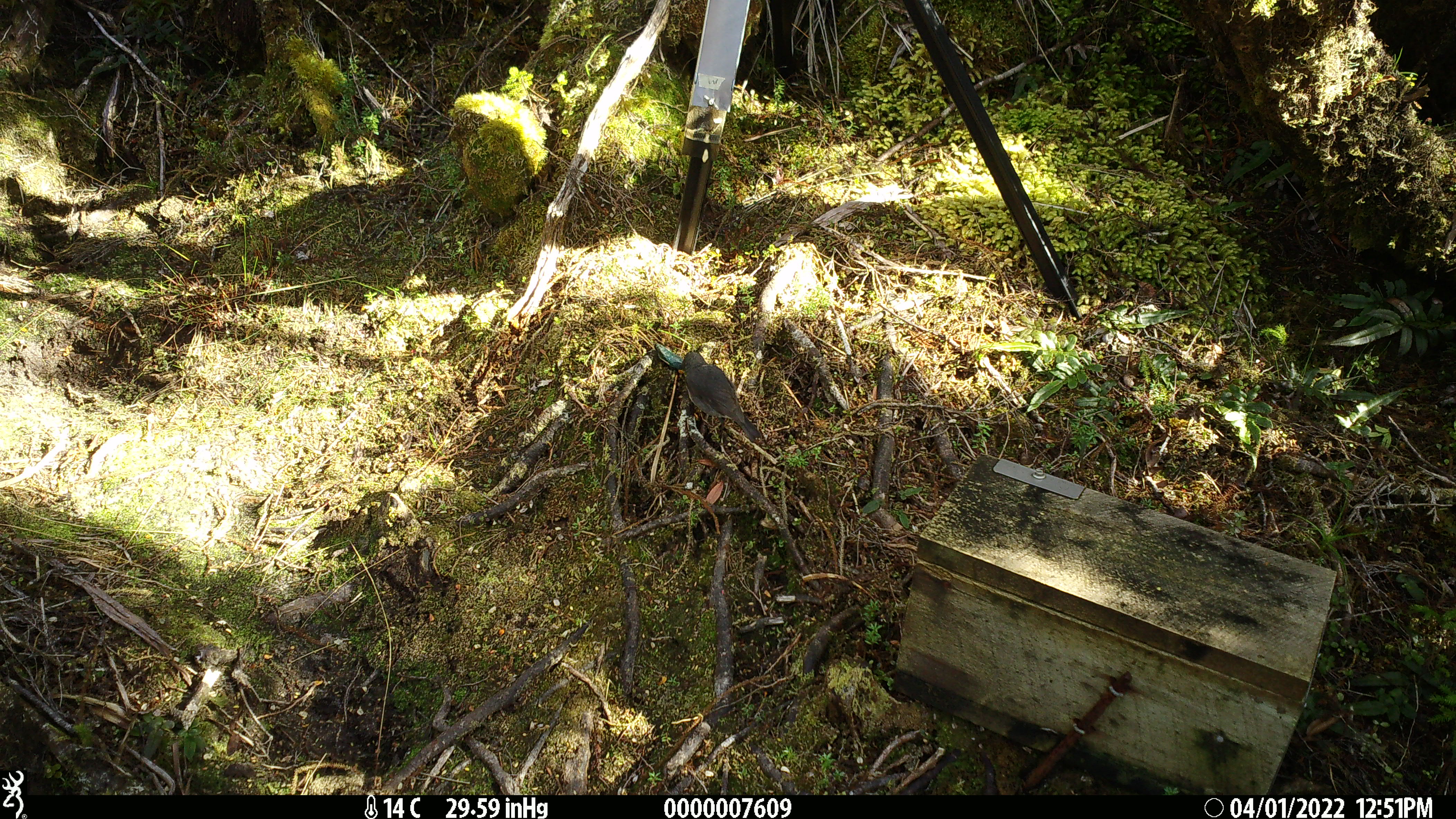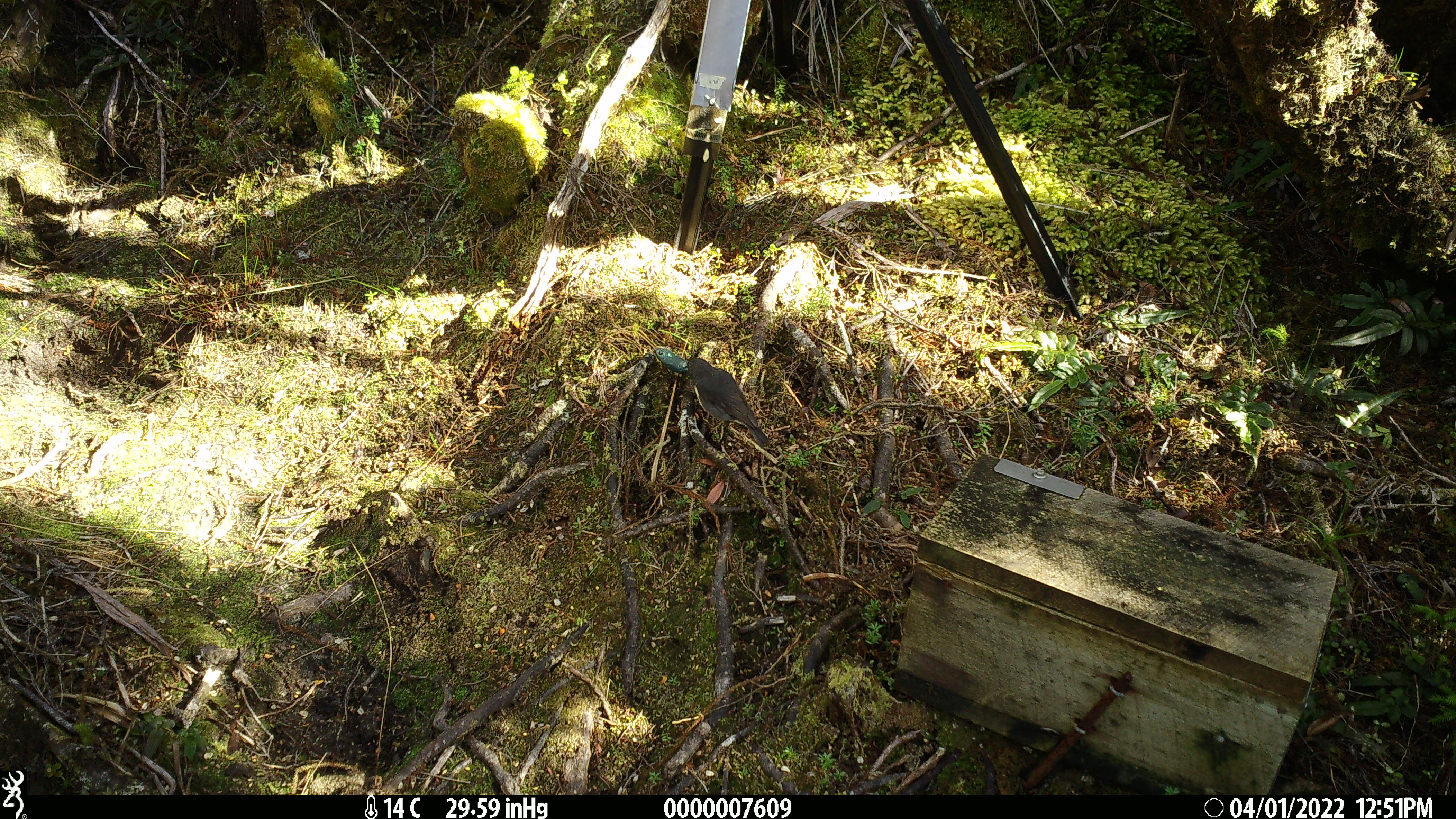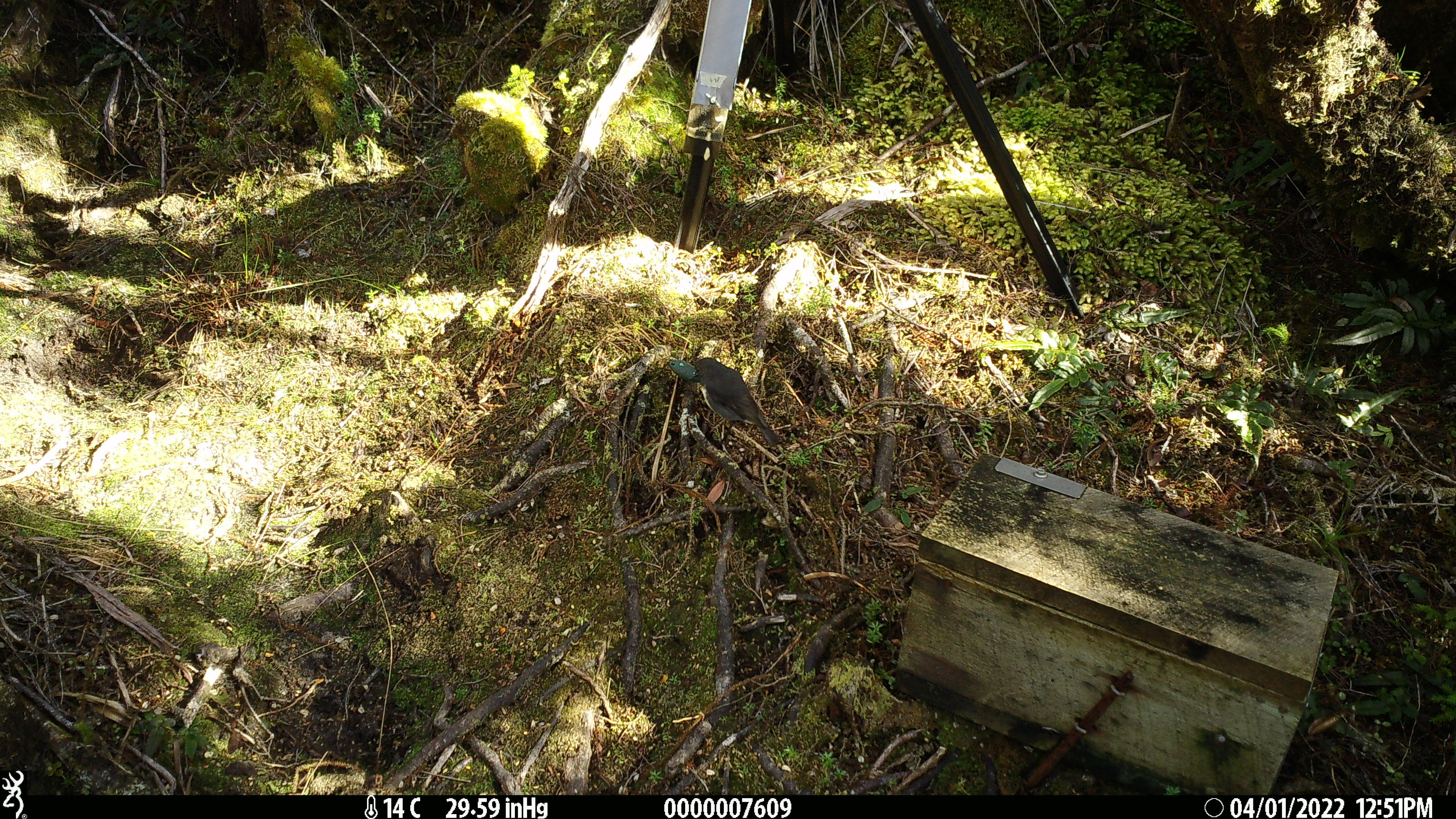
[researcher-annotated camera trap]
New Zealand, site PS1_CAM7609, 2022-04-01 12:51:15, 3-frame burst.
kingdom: Animalia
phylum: Chordata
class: Aves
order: Passeriformes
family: Petroicidae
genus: Petroica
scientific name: Petroica australis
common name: new zealand robin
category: robin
Robin (new zealand robin) (Petroica australis).